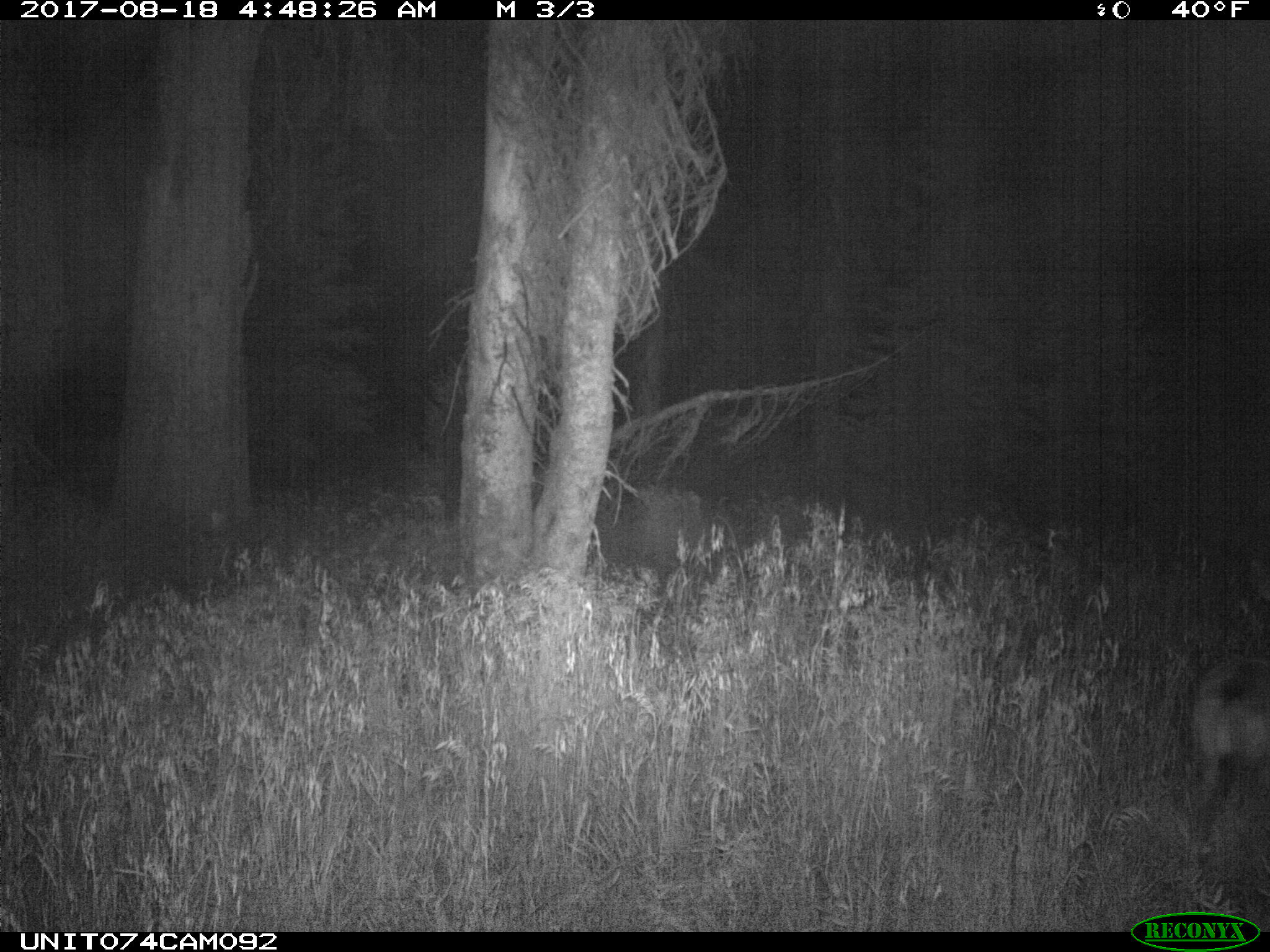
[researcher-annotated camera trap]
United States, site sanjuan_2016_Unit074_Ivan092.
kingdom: Animalia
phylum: Chordata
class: Mammalia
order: Artiodactyla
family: Cervidae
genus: Odocoileus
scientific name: Odocoileus hemionus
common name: mule deer